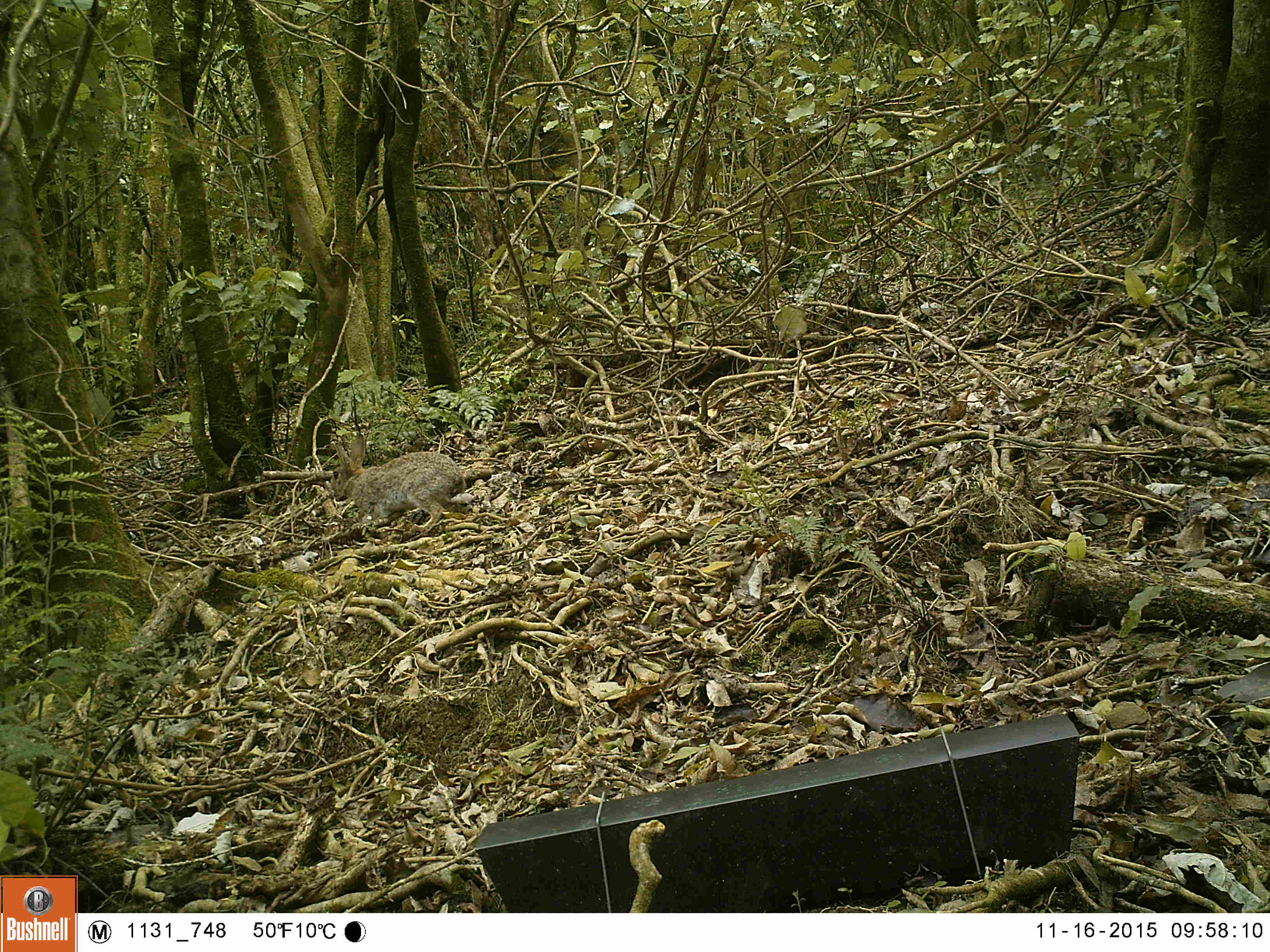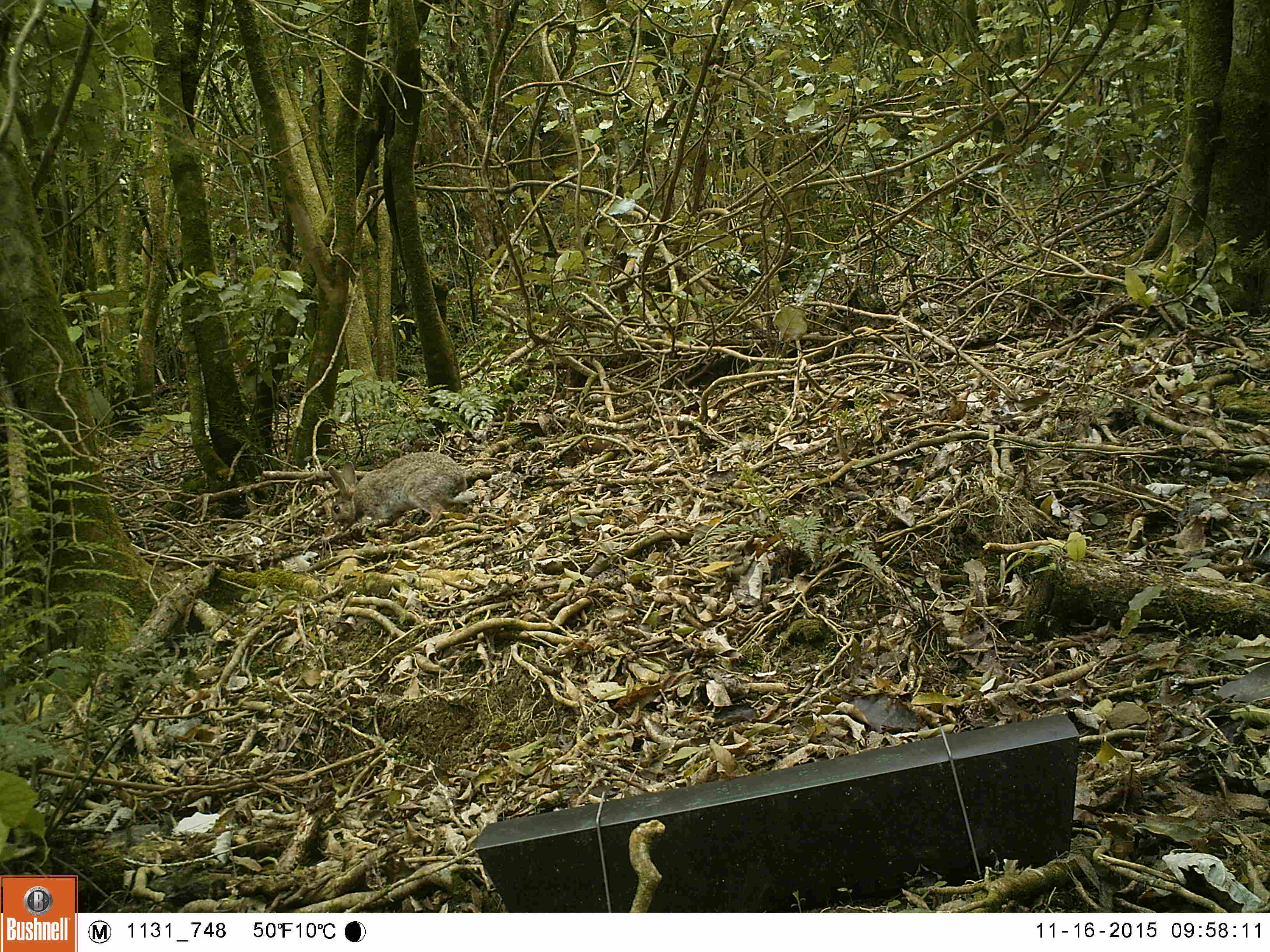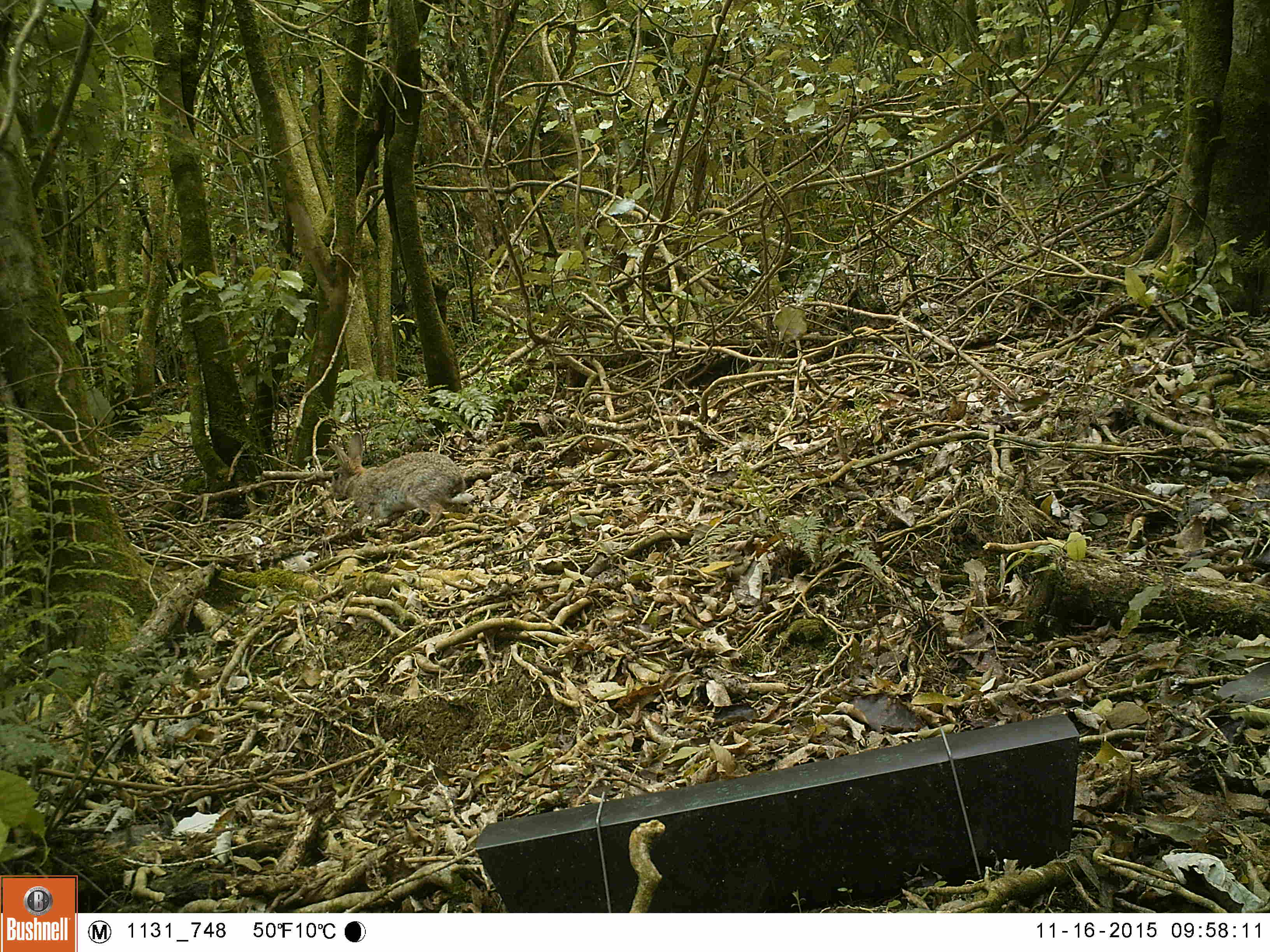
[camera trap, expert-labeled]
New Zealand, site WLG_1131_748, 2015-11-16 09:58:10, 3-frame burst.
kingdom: Animalia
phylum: Chordata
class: Mammalia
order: Lagomorpha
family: Leporidae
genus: Oryctolagus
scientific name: Oryctolagus cuniculus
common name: european rabbit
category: rabbit